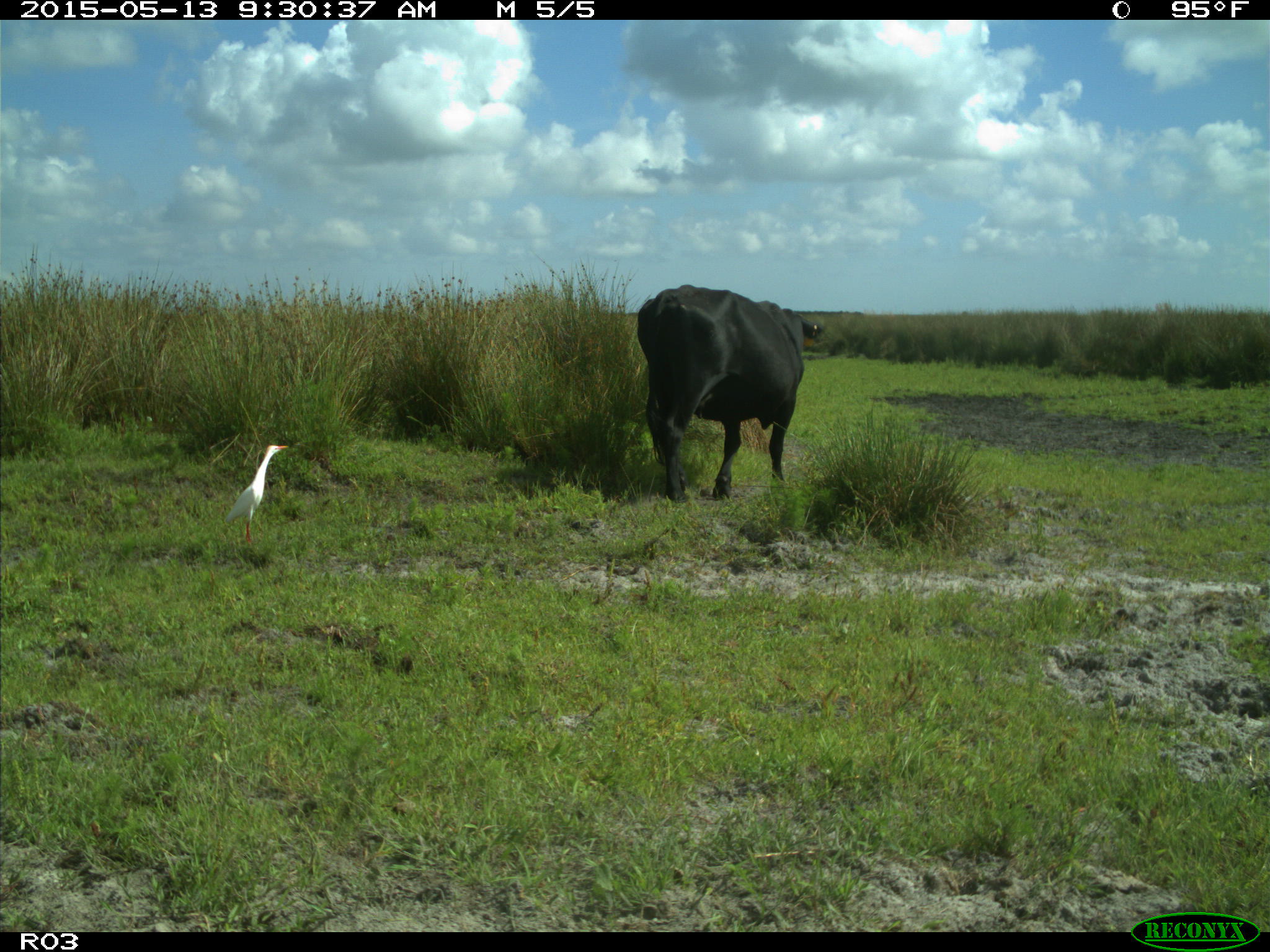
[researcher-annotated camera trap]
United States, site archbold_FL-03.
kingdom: Animalia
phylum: Chordata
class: Mammalia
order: Artiodactyla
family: Bovidae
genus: Bos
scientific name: Bos taurus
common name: domestic cow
Bos taurus (domestic cow).